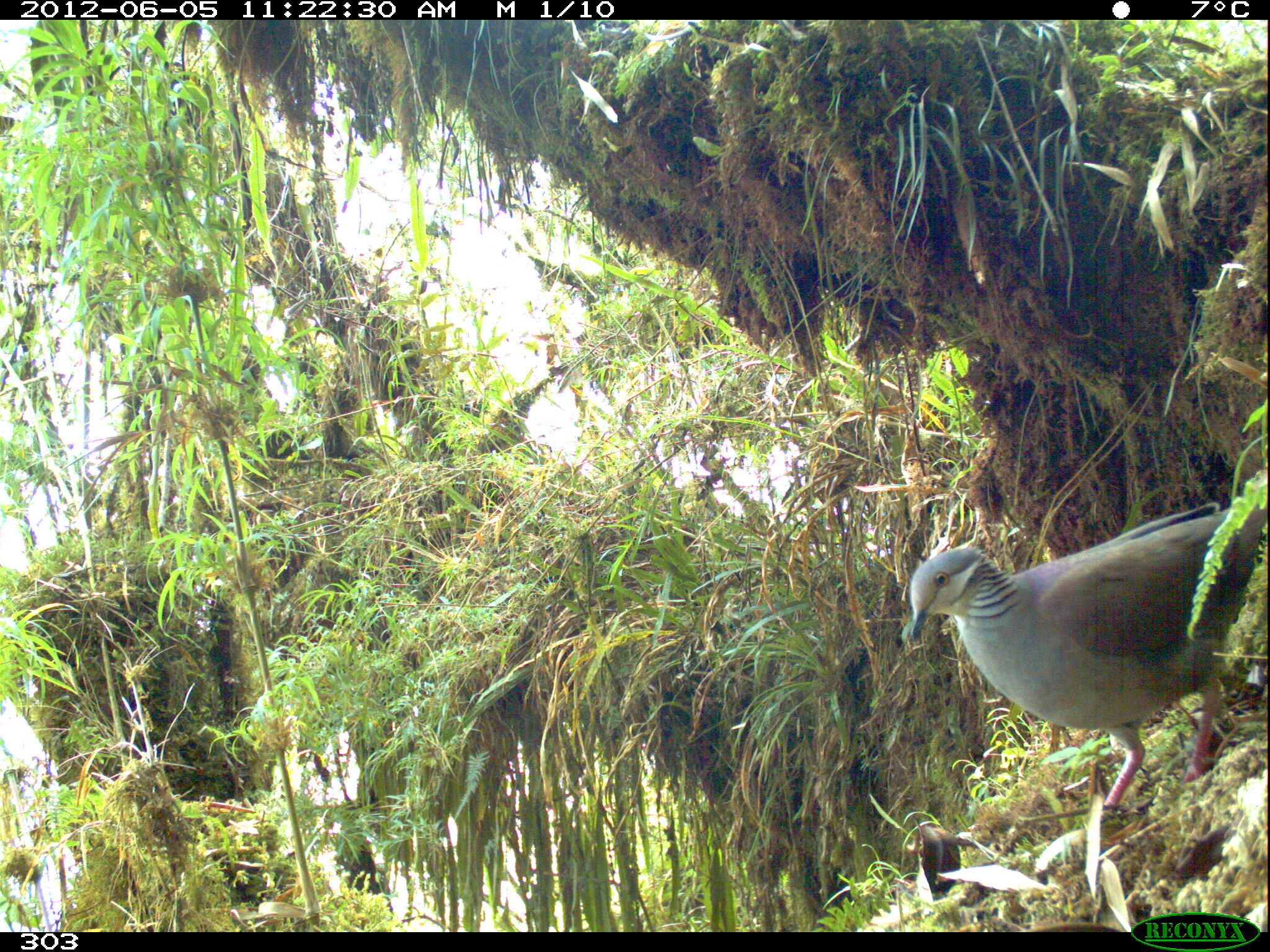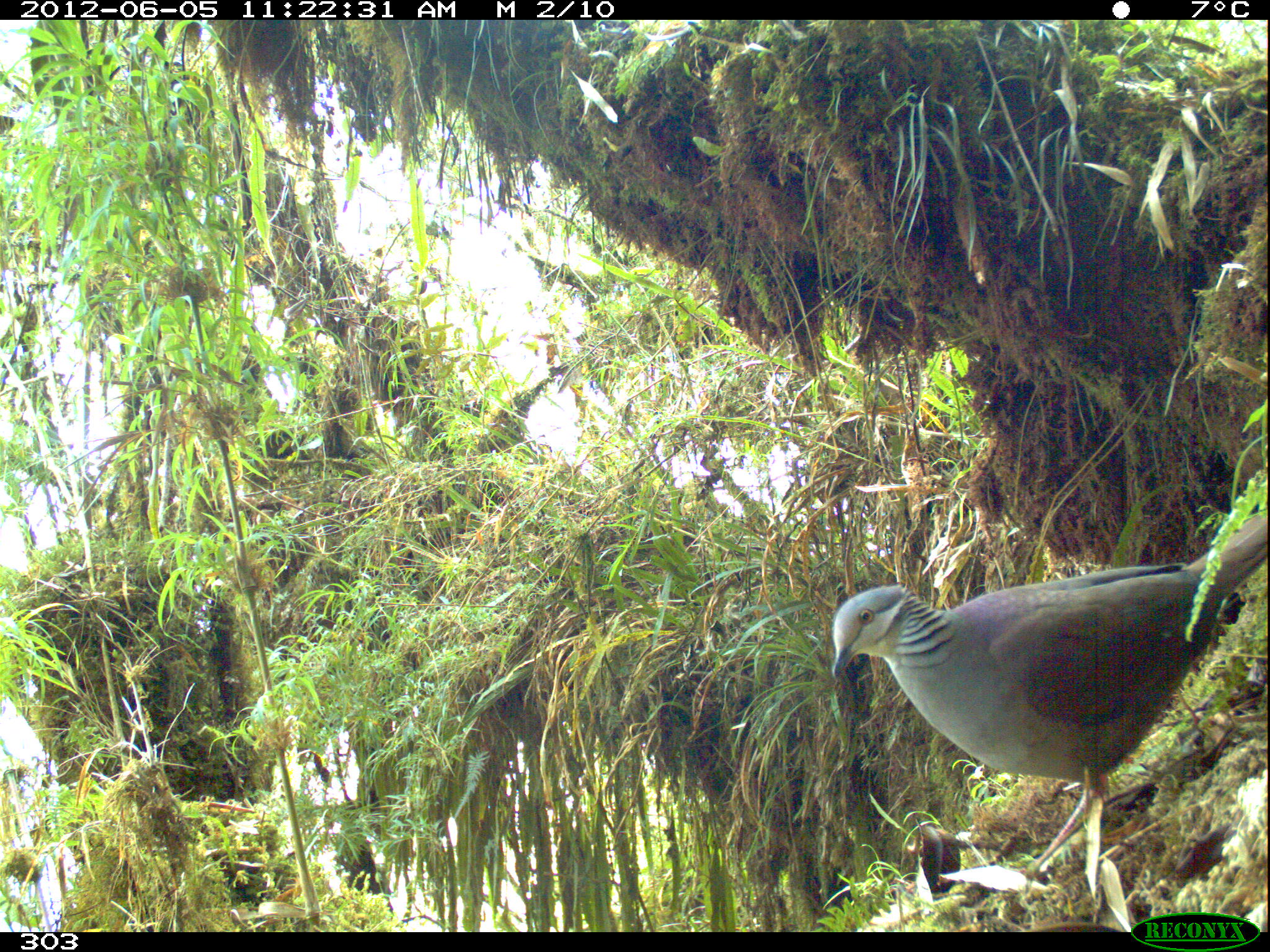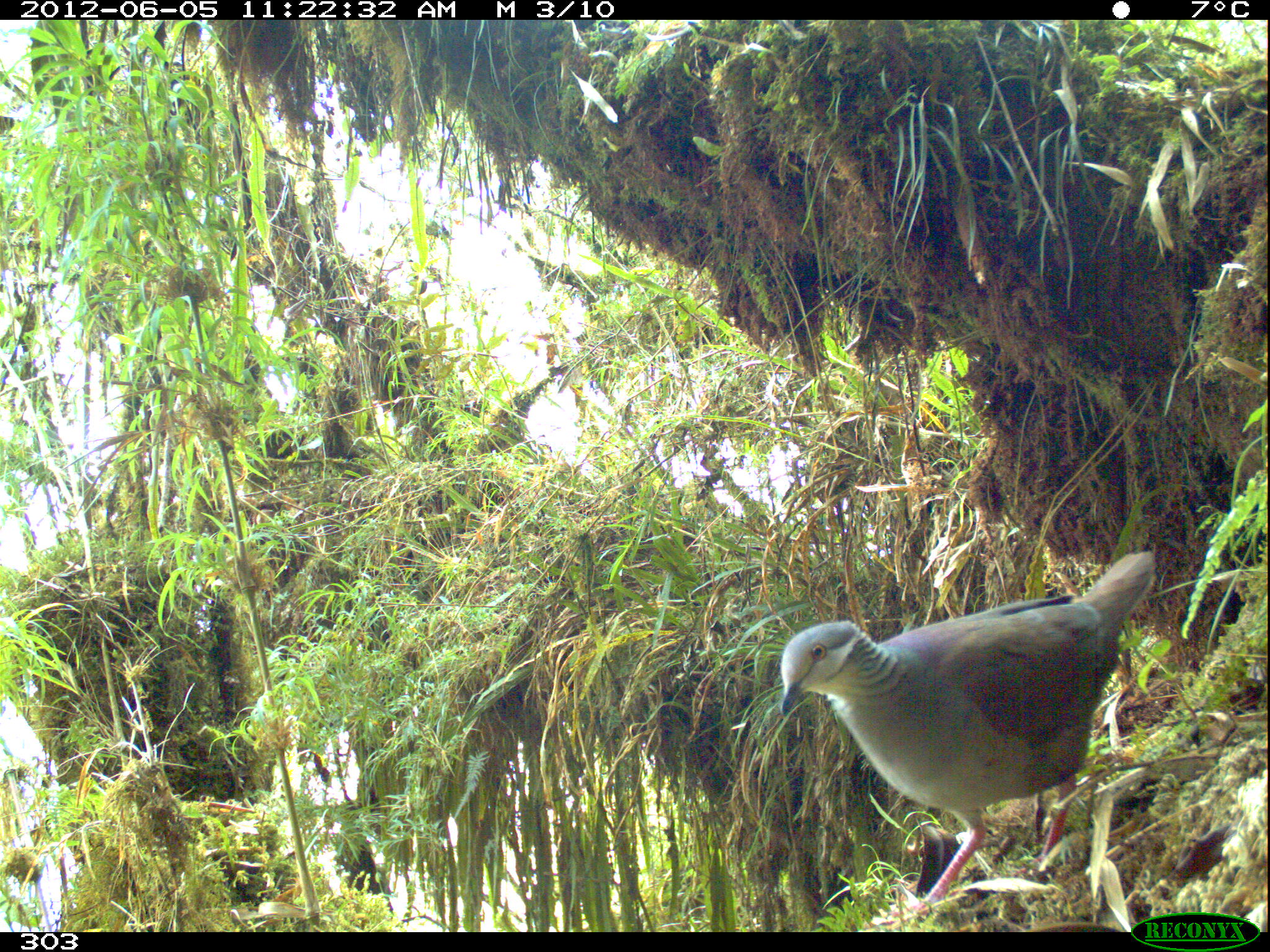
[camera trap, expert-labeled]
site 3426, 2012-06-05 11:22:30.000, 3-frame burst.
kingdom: Animalia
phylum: Chordata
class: Aves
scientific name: Aves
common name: bird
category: unknown bird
Unknown bird (bird) (Aves).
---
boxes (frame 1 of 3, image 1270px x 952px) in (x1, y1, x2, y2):
unknown bird: (905, 501, 1270, 811)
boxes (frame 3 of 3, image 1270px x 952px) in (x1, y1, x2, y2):
unknown bird: (776, 550, 1158, 927)